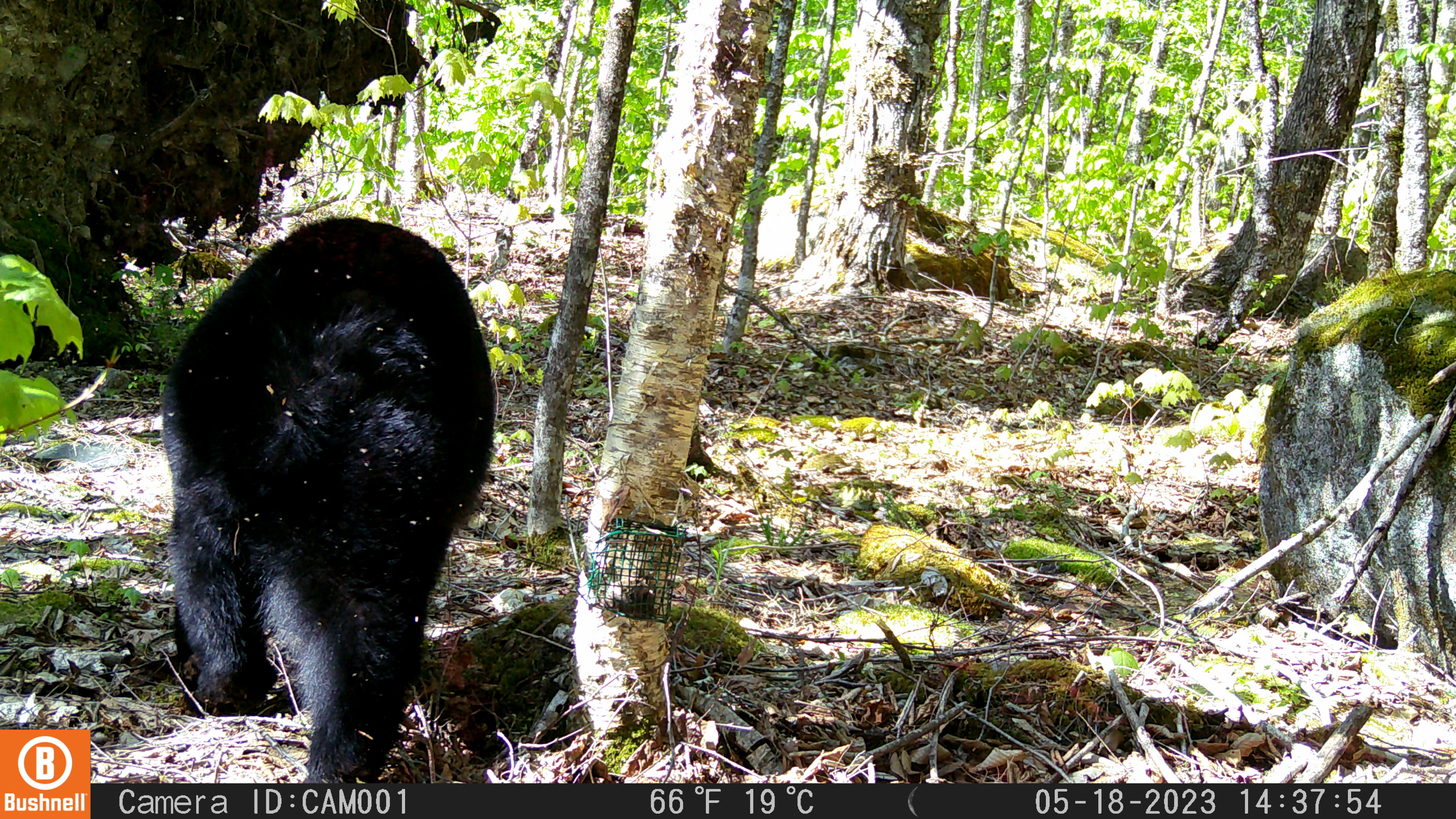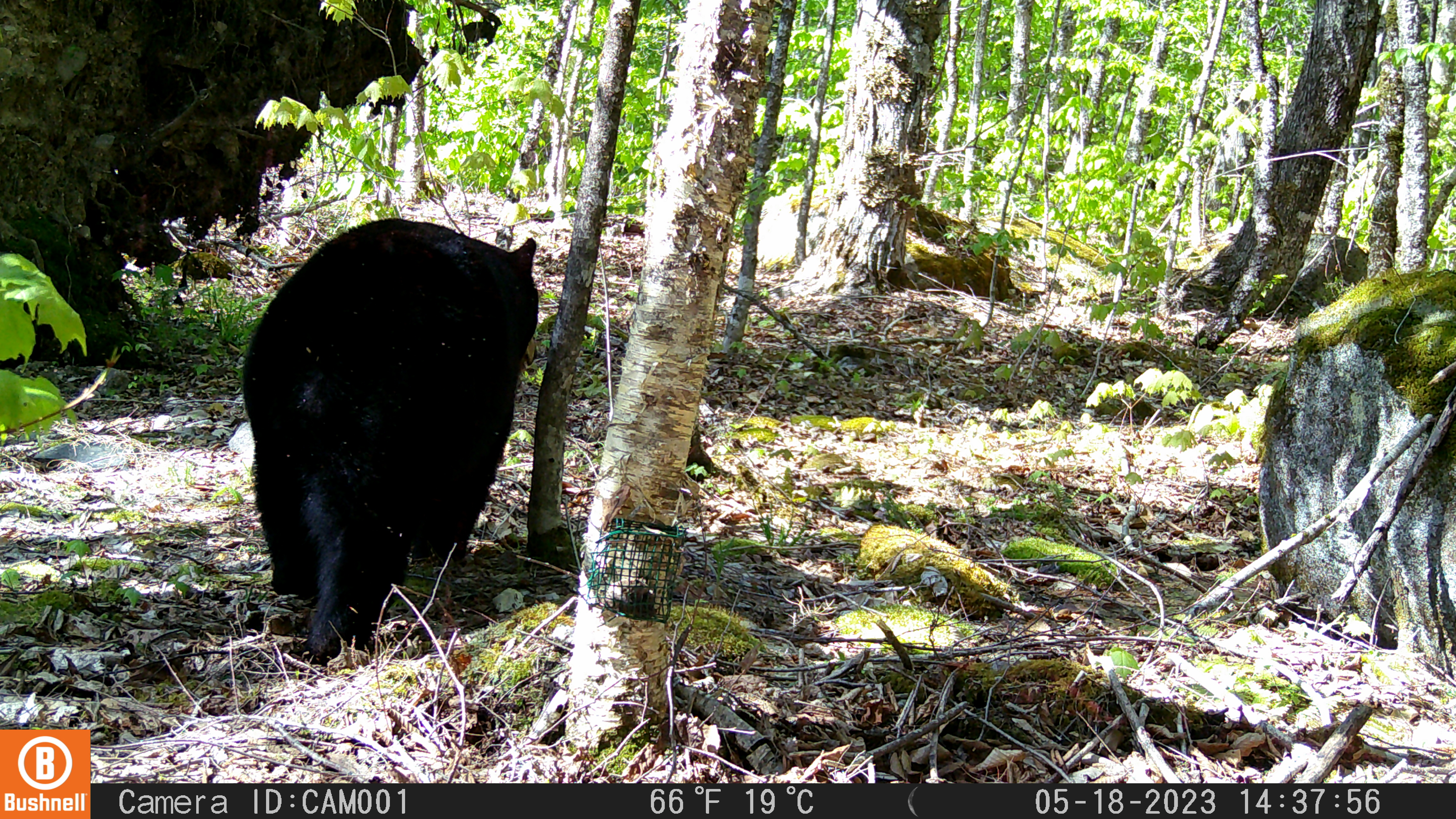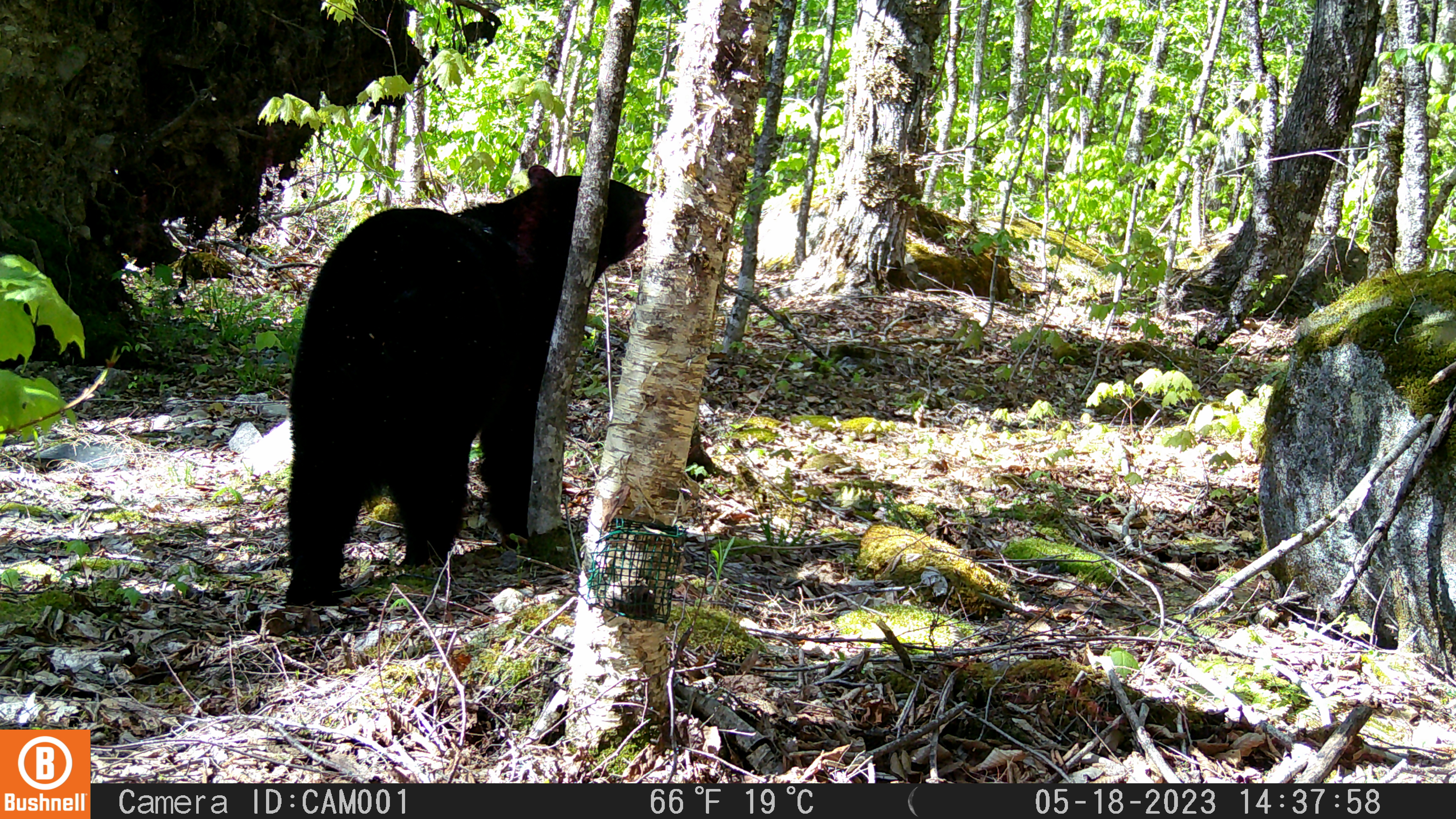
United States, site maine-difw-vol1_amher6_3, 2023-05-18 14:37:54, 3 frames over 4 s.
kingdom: Animalia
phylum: Chordata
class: Mammalia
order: Carnivora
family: Ursidae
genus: Ursus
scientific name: Ursus americanus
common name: black bear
Black bear (Ursus americanus).